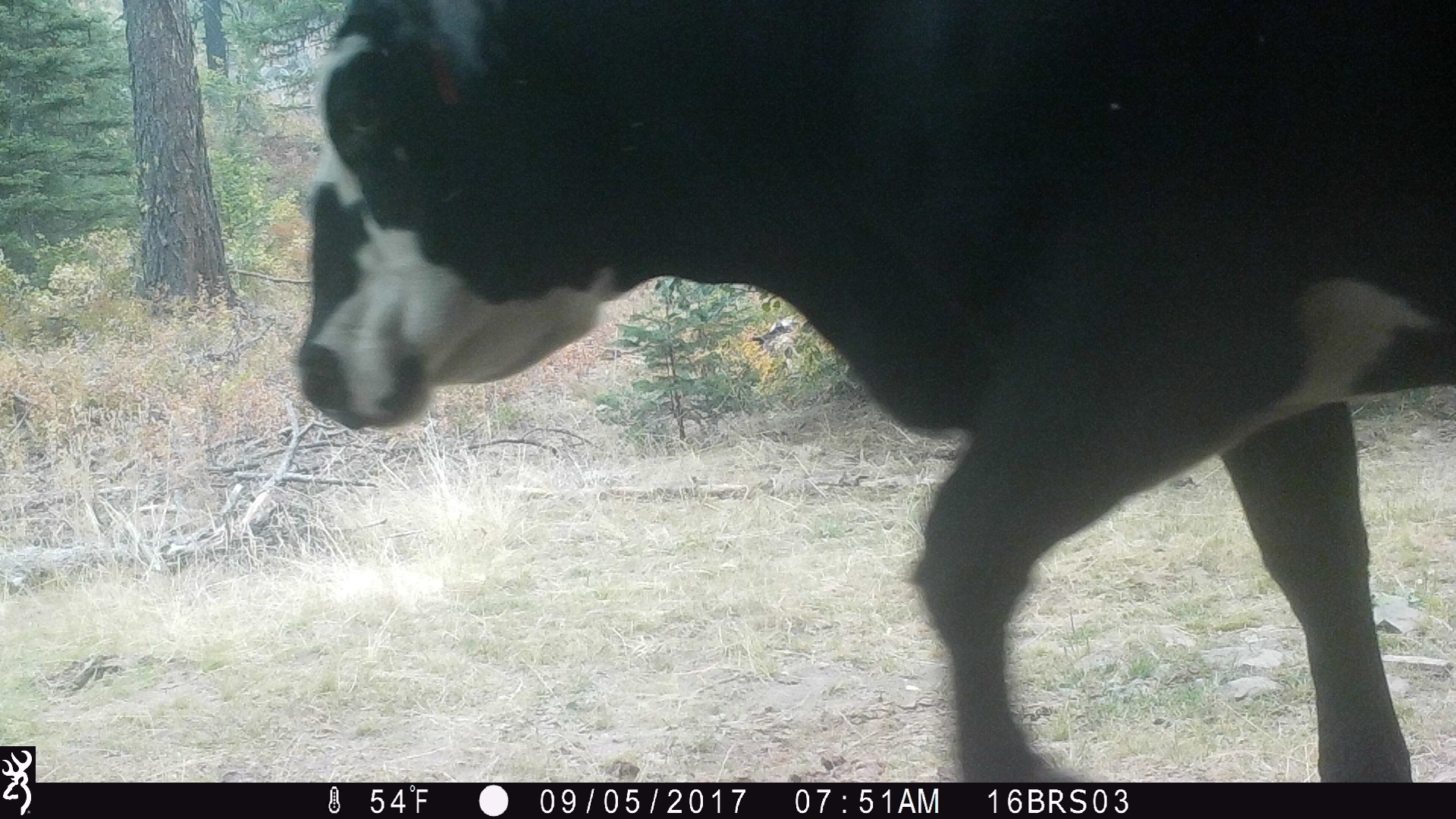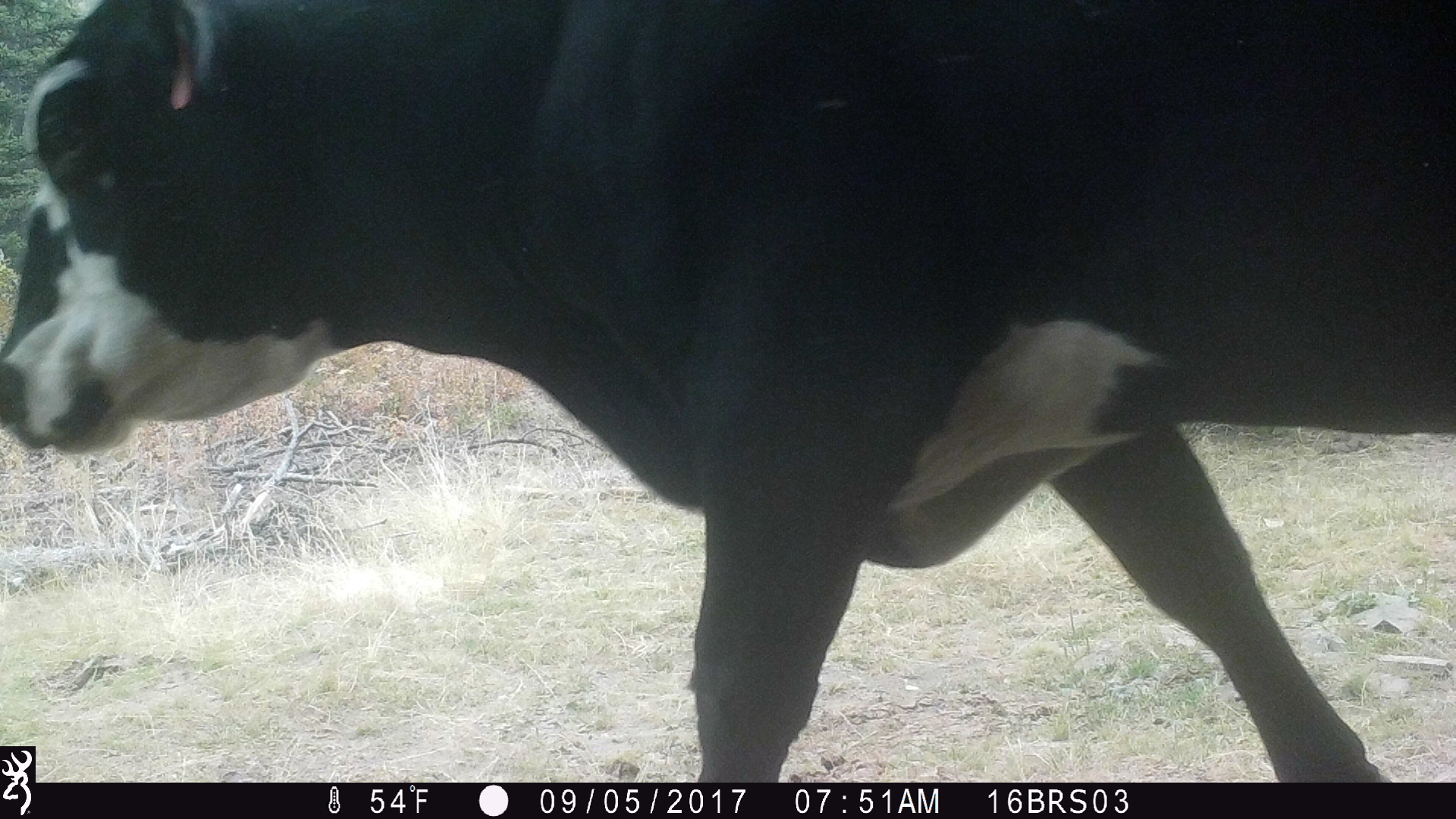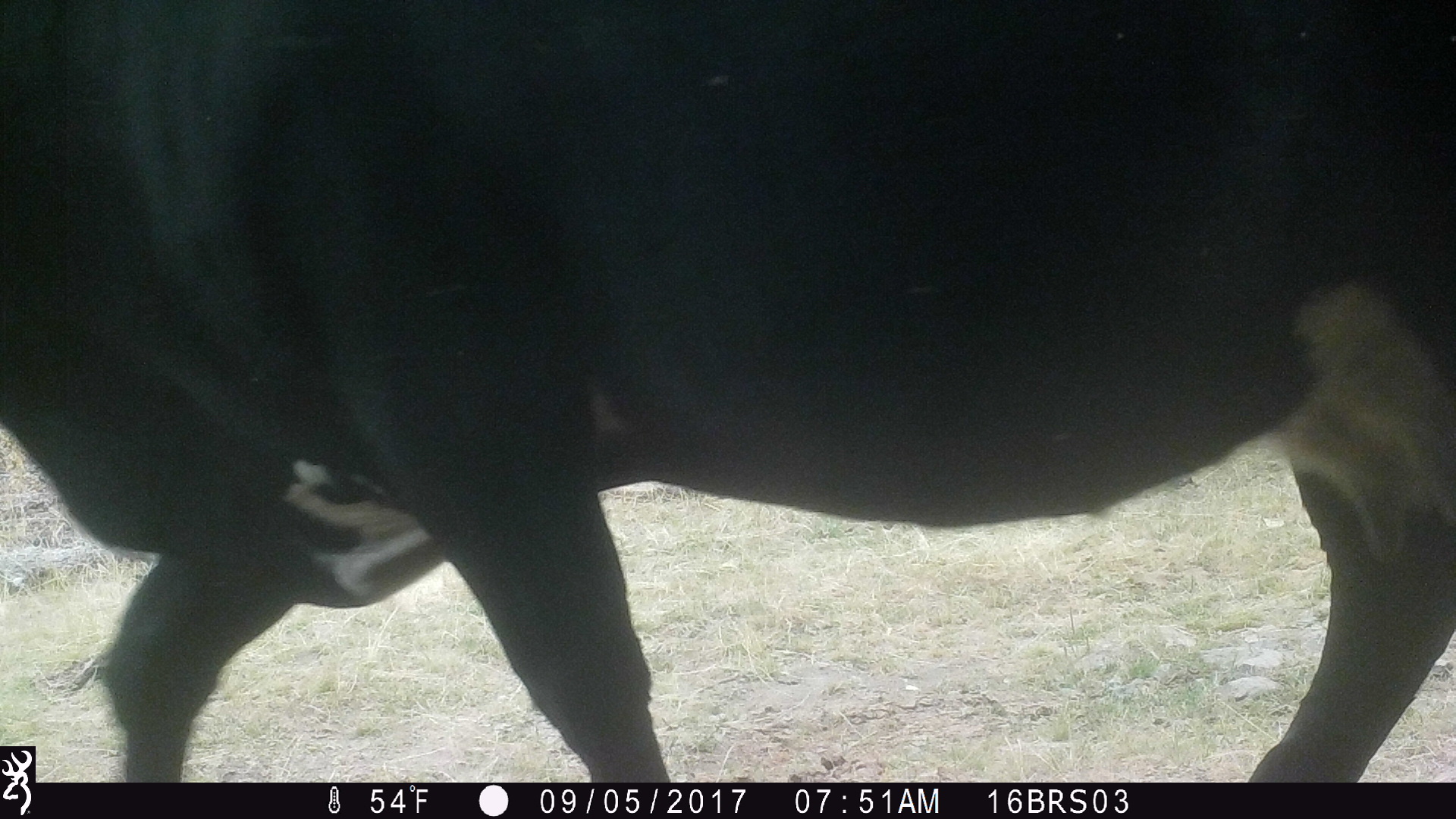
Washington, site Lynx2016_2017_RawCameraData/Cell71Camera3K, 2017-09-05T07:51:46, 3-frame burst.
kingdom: Animalia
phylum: Chordata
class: Mammalia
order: Artiodactyla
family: Bovidae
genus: Bos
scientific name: Bos taurus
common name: domestic cattle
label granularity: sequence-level